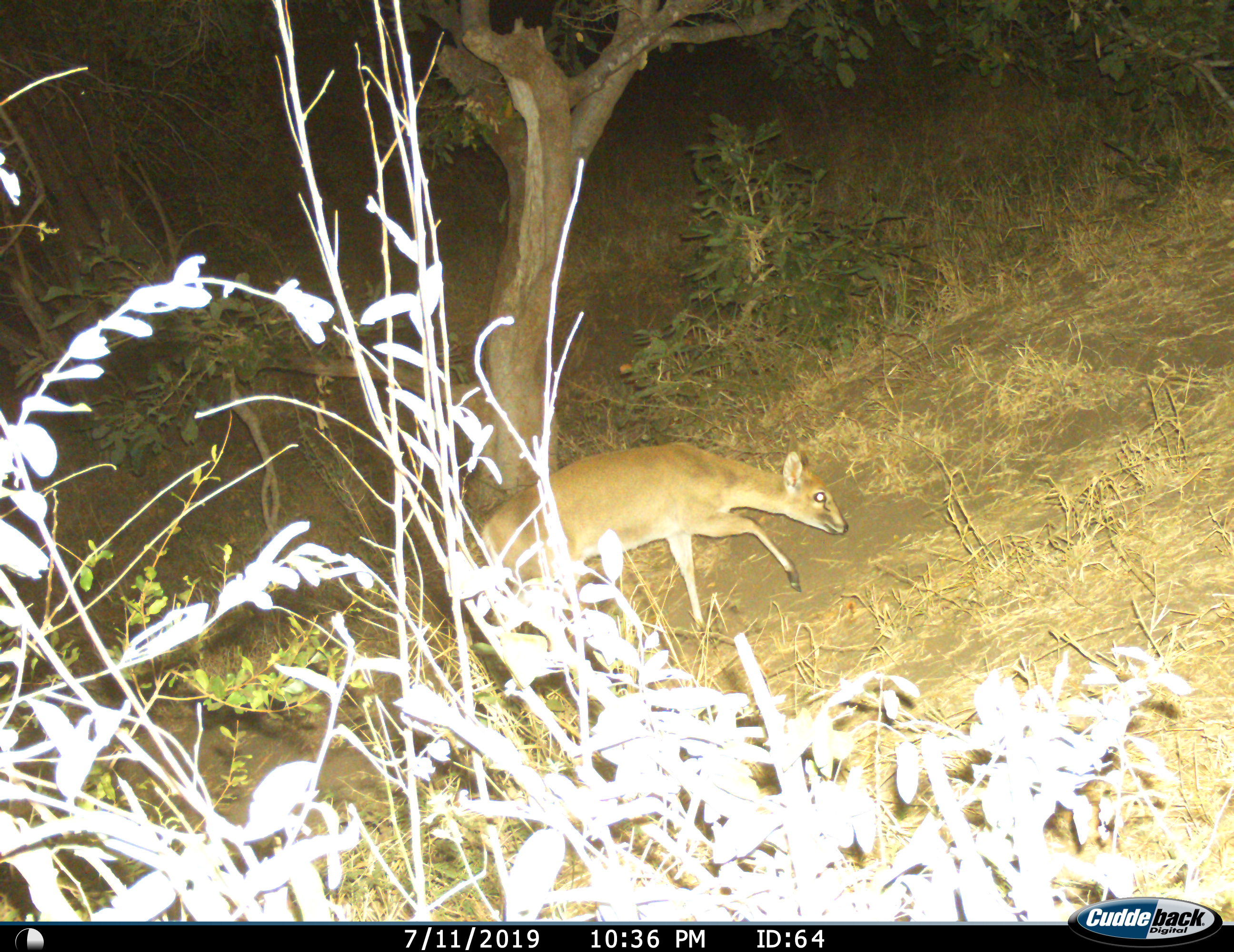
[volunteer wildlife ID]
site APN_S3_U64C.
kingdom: Animalia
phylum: Chordata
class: Mammalia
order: Artiodactyla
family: Bovidae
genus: Sylvicapra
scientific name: Sylvicapra grimmia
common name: common duiker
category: duikercommongrey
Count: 1.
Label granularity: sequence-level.